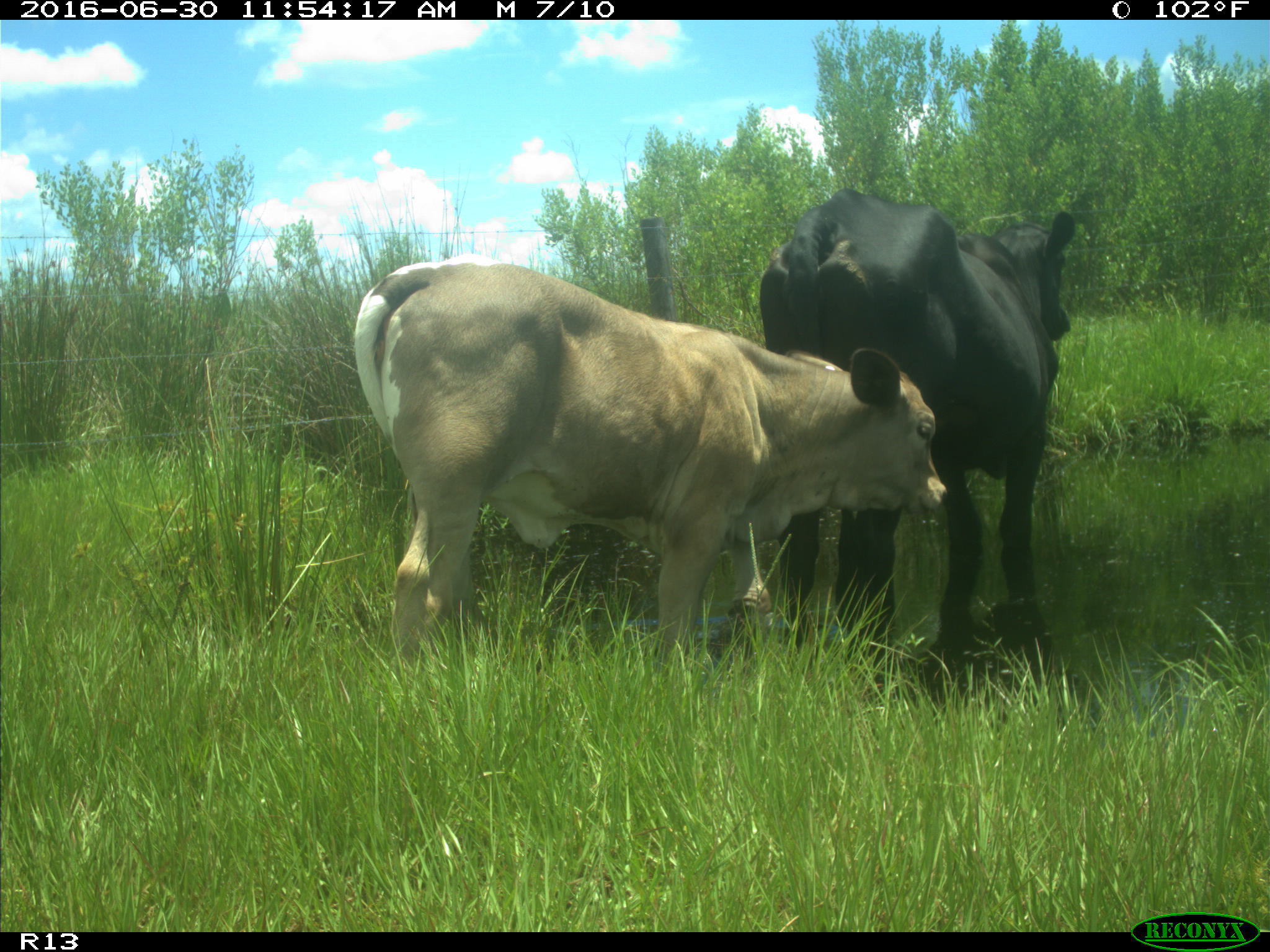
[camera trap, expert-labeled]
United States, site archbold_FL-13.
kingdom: Animalia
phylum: Chordata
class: Mammalia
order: Artiodactyla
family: Bovidae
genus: Bos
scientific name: Bos taurus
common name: domestic cow